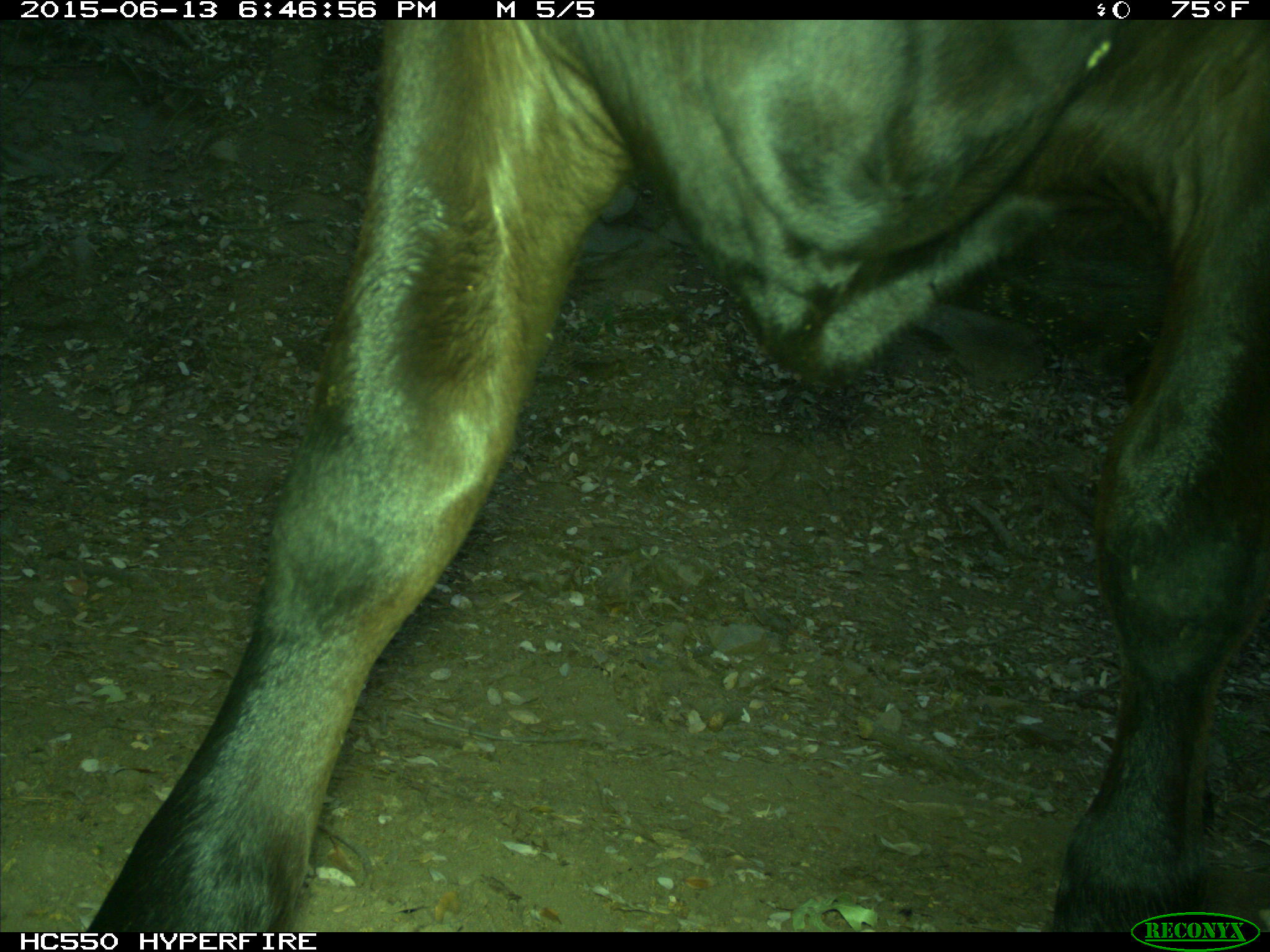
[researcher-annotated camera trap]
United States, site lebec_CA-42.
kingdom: Animalia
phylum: Chordata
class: Mammalia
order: Artiodactyla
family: Bovidae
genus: Bos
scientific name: Bos taurus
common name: domestic cow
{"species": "Bos taurus (domestic cow)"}